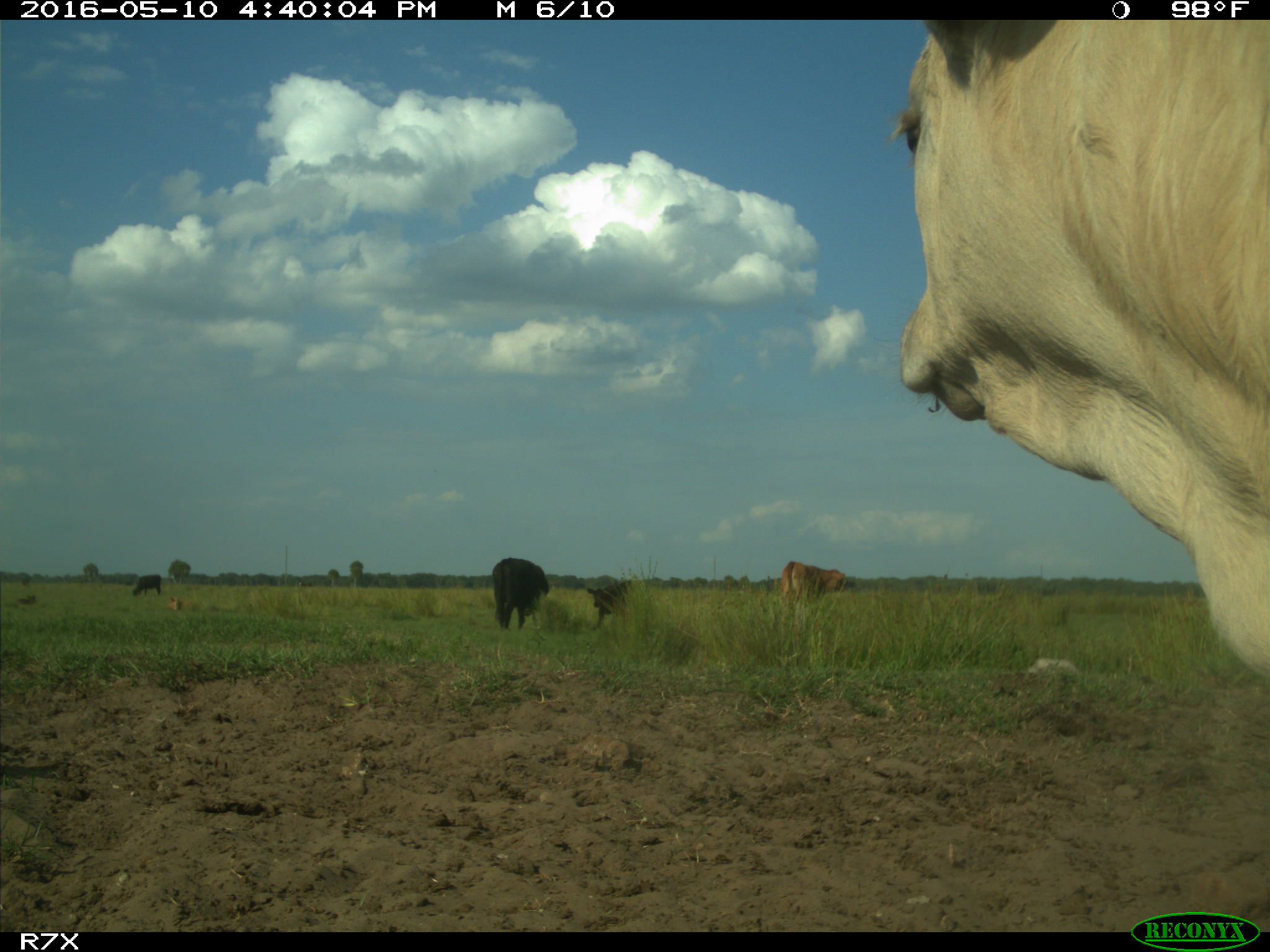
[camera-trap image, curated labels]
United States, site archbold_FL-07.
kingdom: Animalia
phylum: Chordata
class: Mammalia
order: Artiodactyla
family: Bovidae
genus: Bos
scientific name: Bos taurus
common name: domestic cow